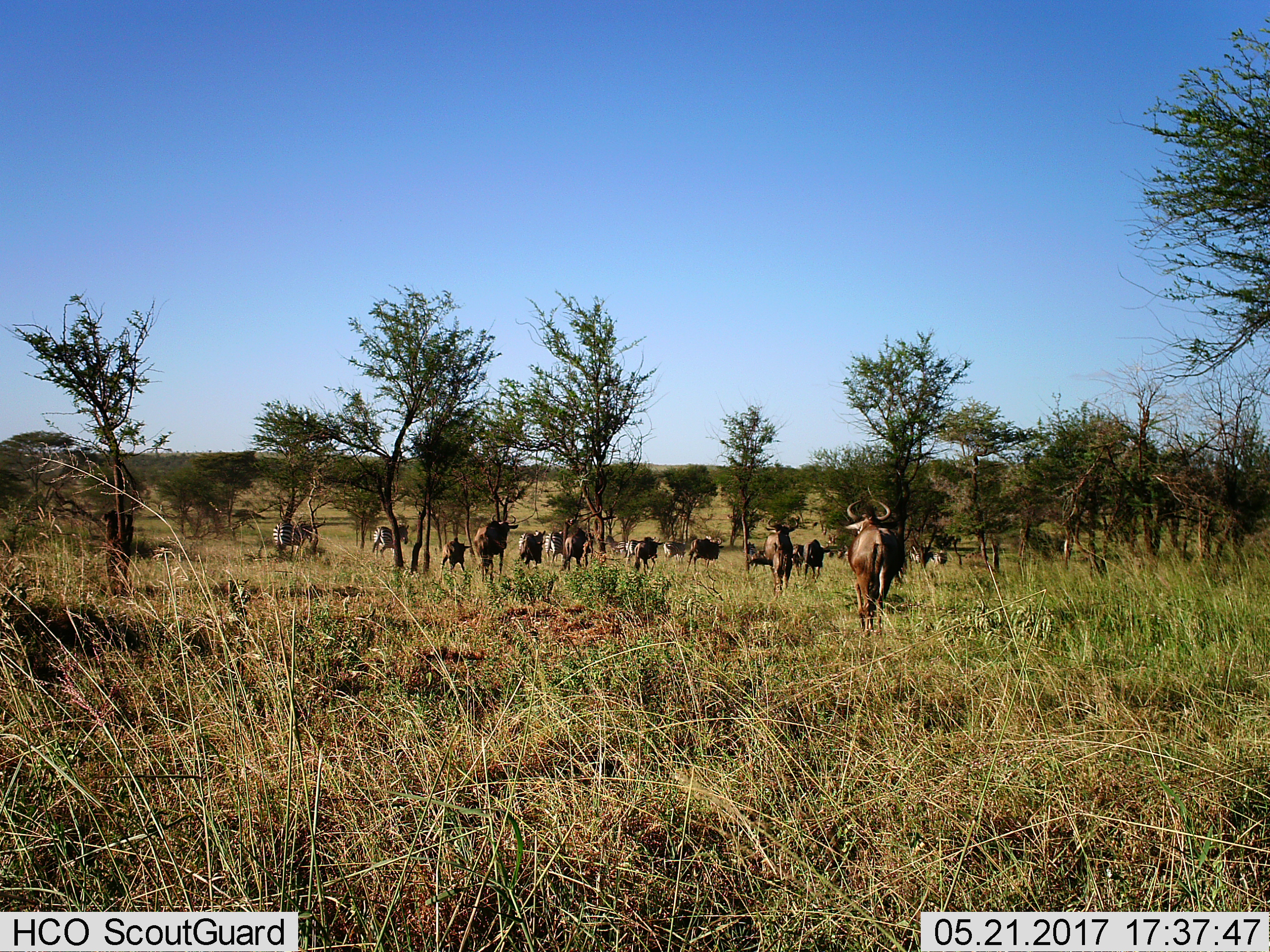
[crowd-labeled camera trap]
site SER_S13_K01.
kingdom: Animalia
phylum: Chordata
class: Mammalia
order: Artiodactyla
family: Bovidae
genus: Connochaetes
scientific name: Connochaetes taurinus taurinus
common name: blue wildebeest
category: wildebeestblue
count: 11-50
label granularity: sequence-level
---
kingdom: Animalia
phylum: Chordata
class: Mammalia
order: Perissodactyla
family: Equidae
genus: Equus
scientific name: Equus quagga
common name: plains zebra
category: zebraplains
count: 4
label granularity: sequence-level